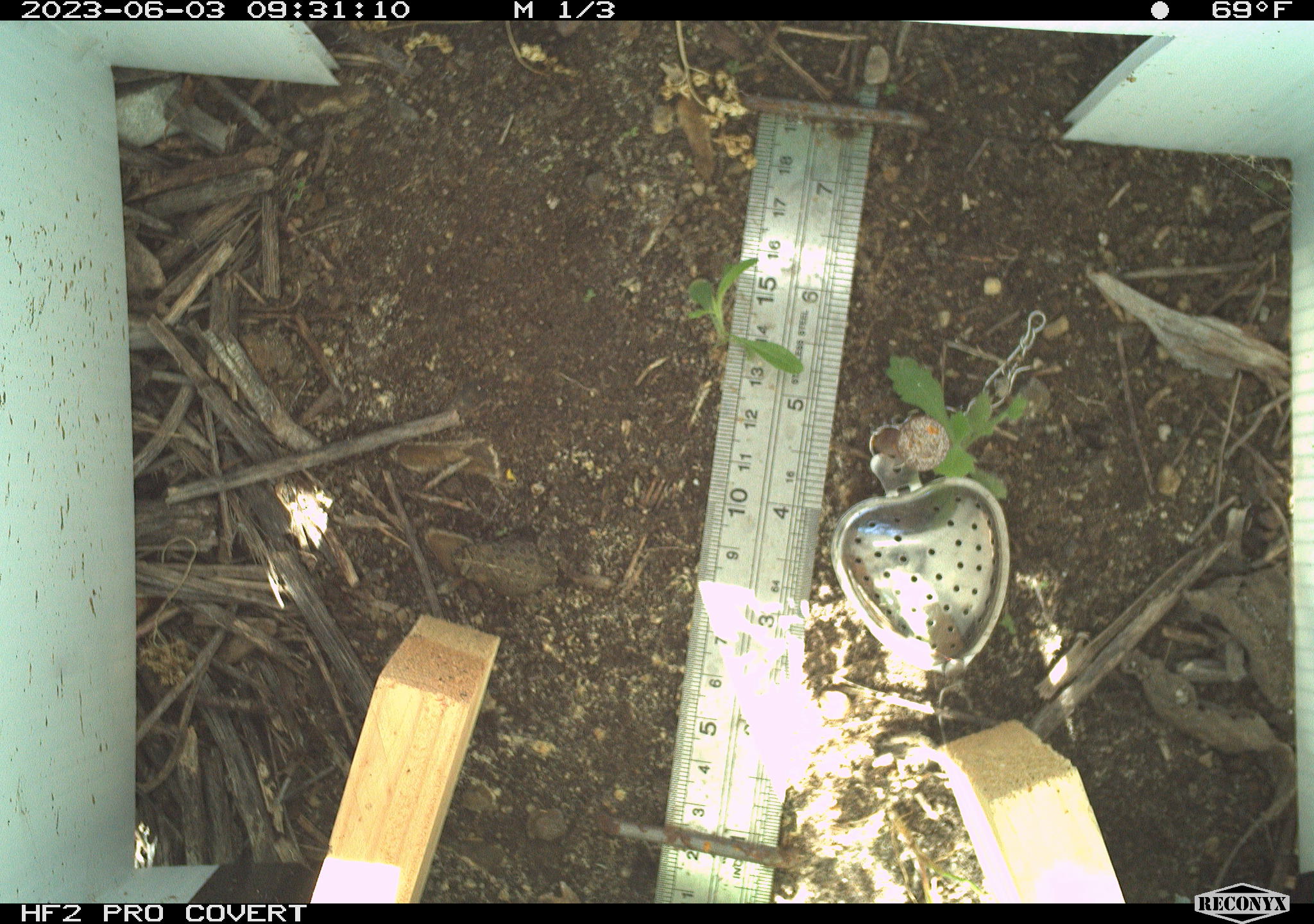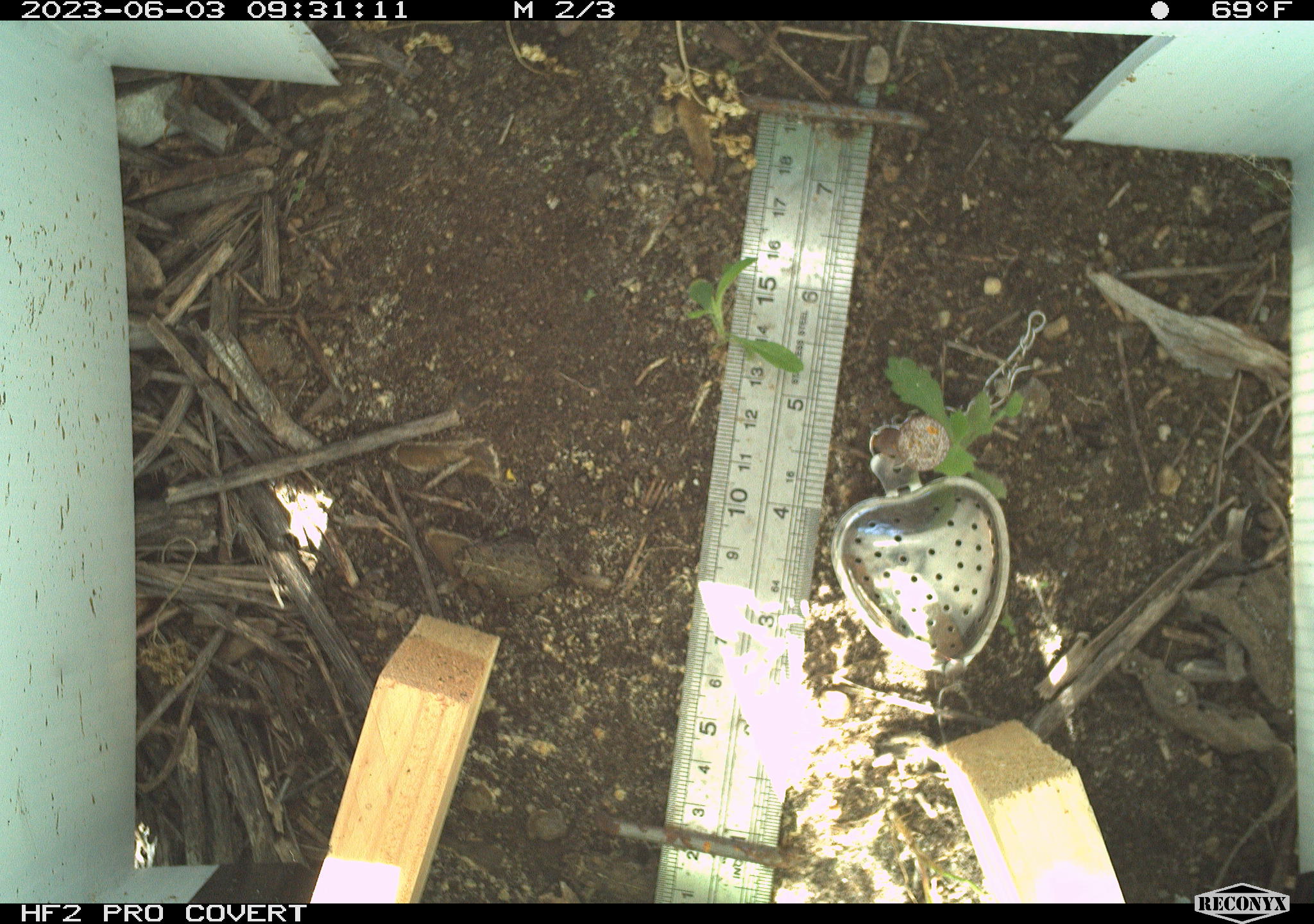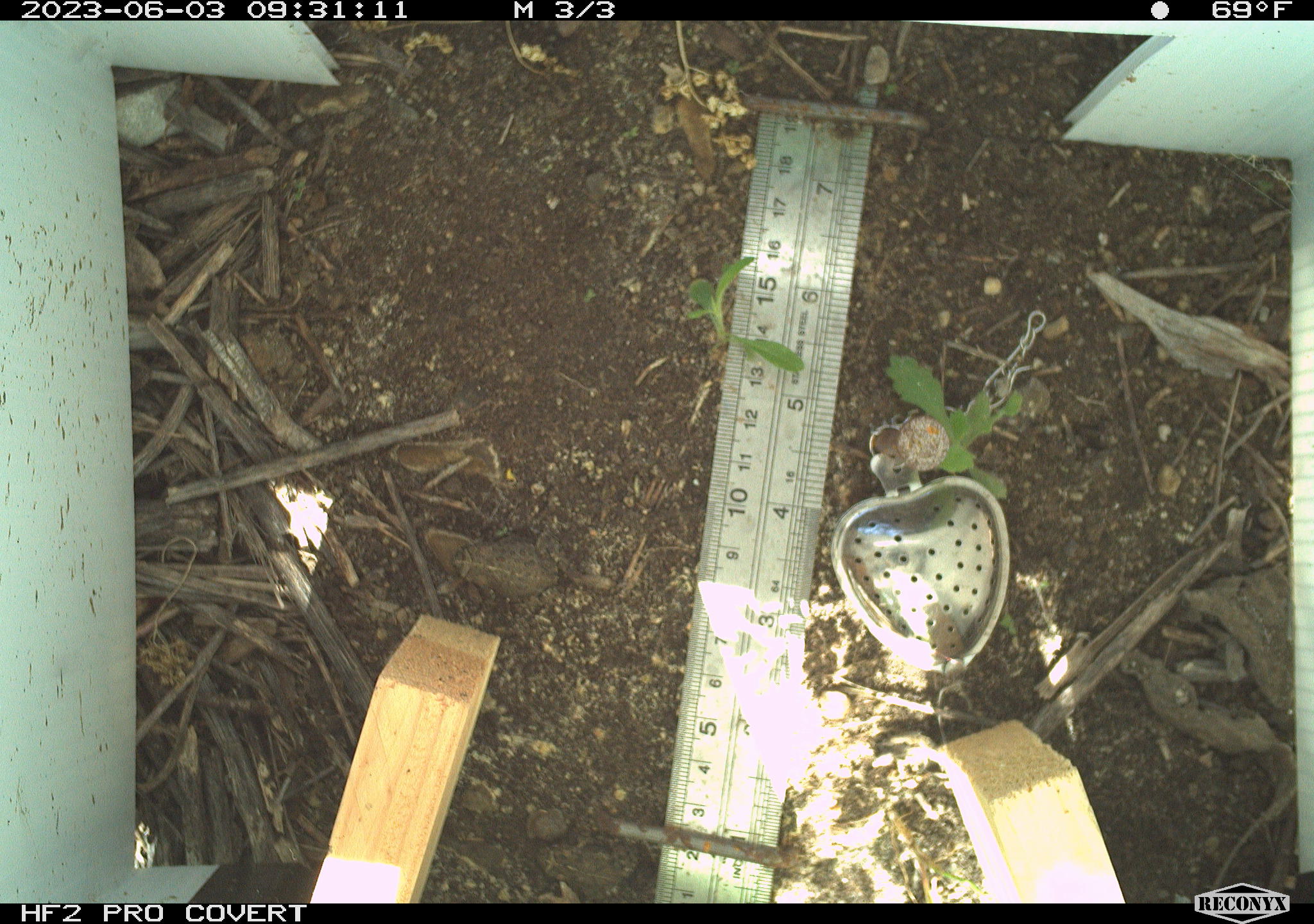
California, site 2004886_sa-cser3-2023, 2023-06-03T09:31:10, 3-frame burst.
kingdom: Animalia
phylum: Chordata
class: Amphibia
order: Anura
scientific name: Anura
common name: frogs